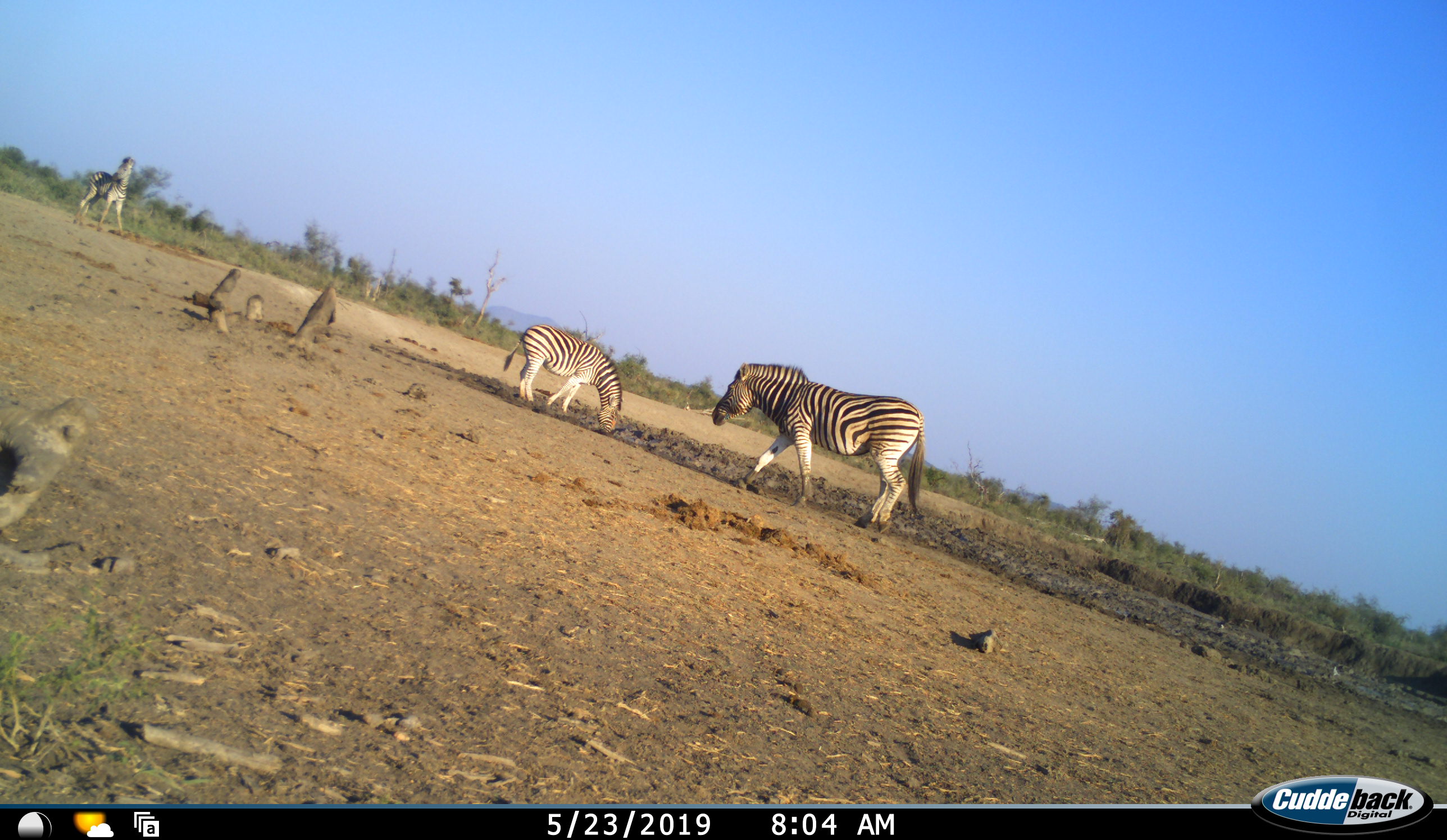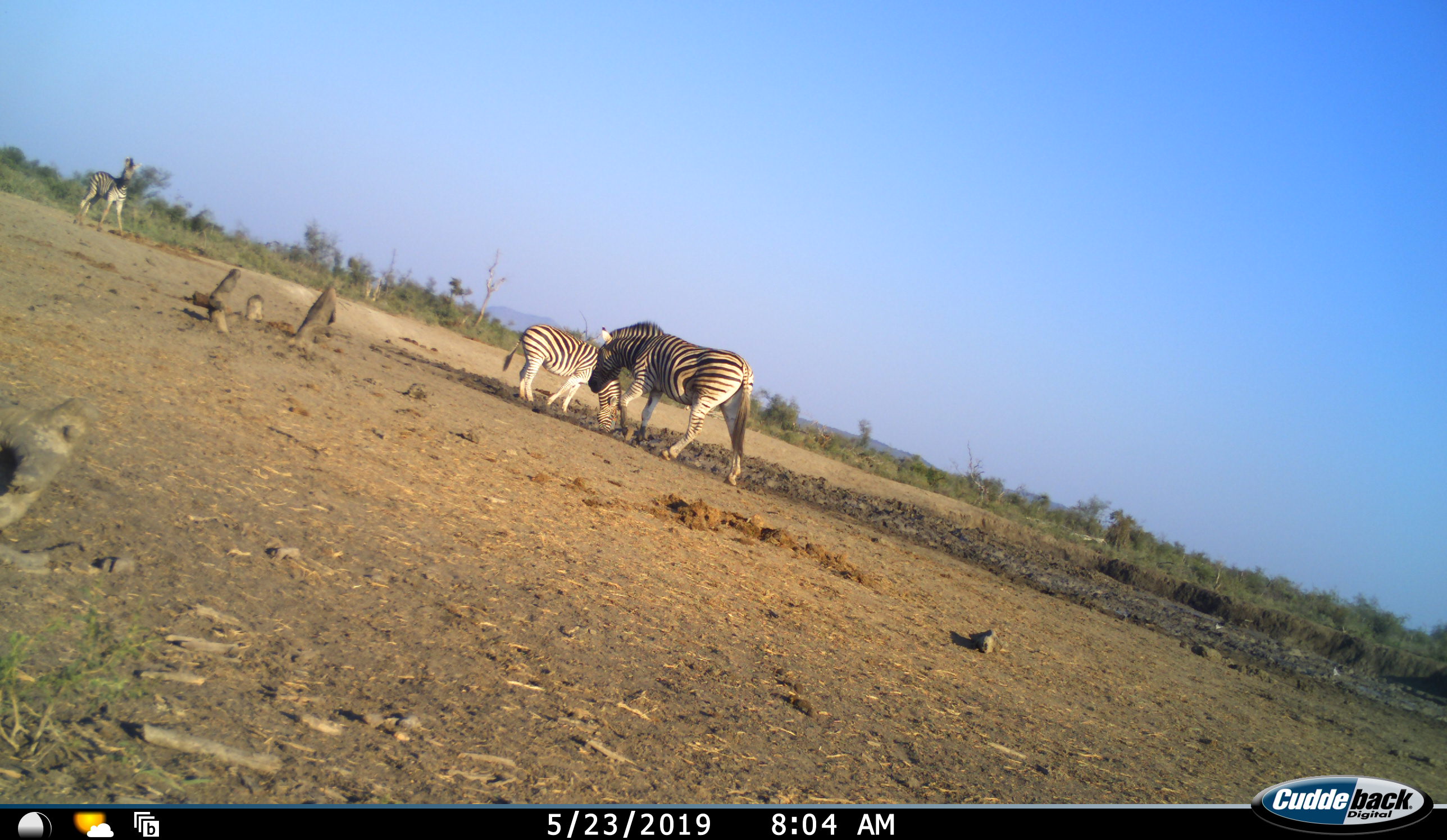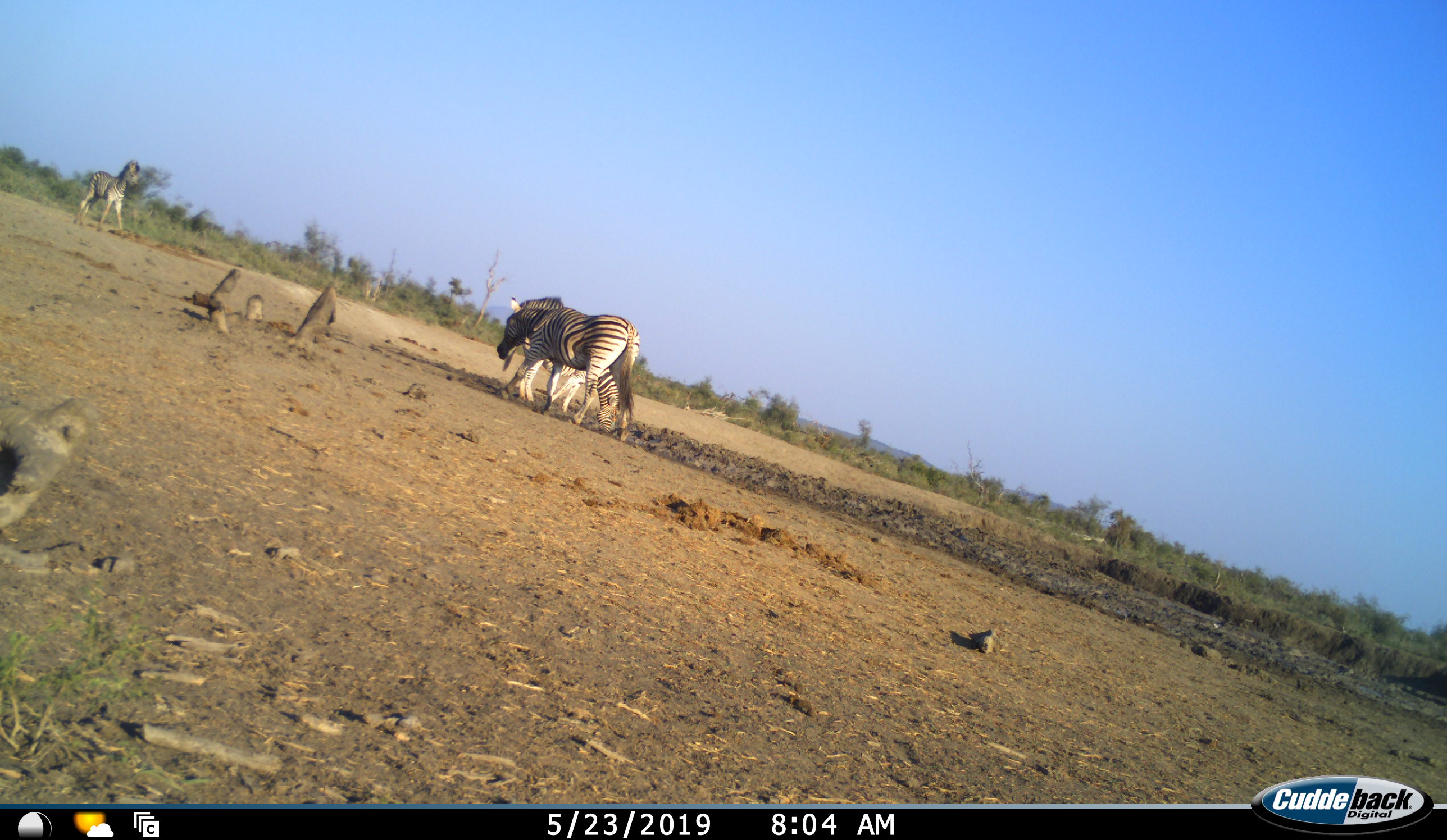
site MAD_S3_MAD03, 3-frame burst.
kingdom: Animalia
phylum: Chordata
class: Mammalia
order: Perissodactyla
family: Equidae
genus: Equus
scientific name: Equus quagga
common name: plains zebra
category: zebraplains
Zebraplains (plains zebra) (Equus quagga), count 3. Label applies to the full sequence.